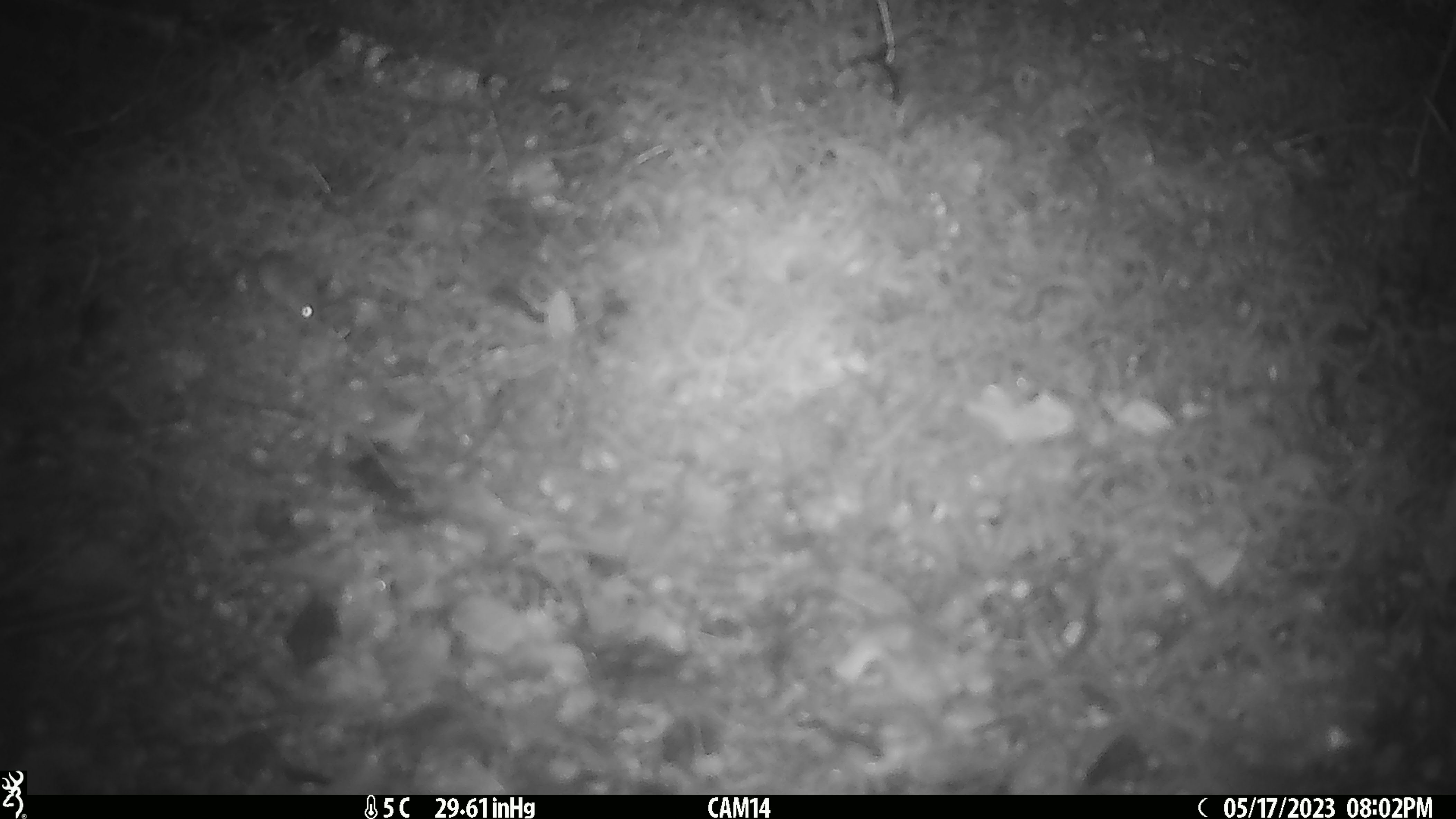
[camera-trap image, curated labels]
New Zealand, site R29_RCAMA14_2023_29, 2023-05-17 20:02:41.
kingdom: Animalia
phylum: Chordata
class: Mammalia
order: Rodentia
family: Muridae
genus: Mus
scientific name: Mus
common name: mouse